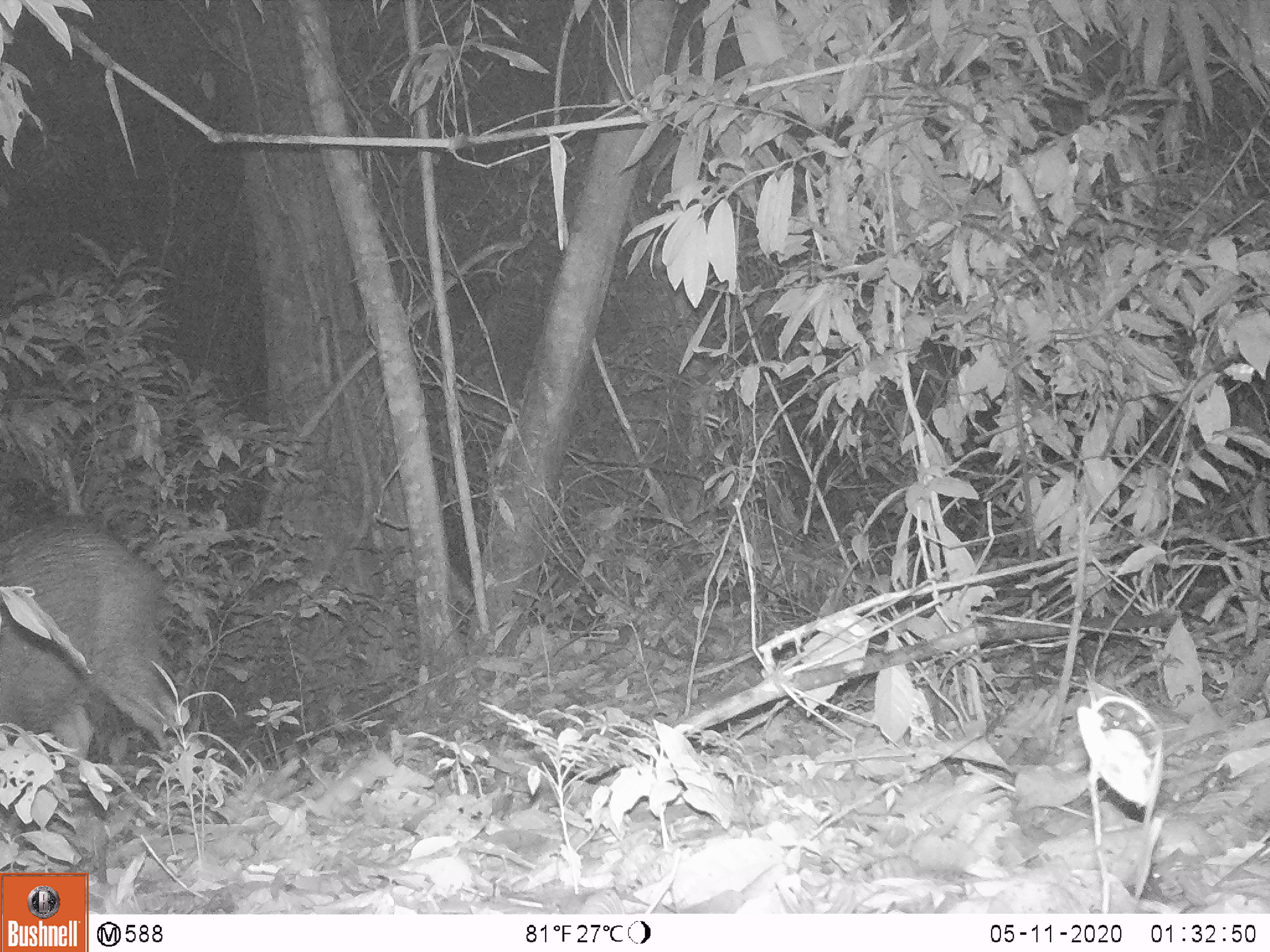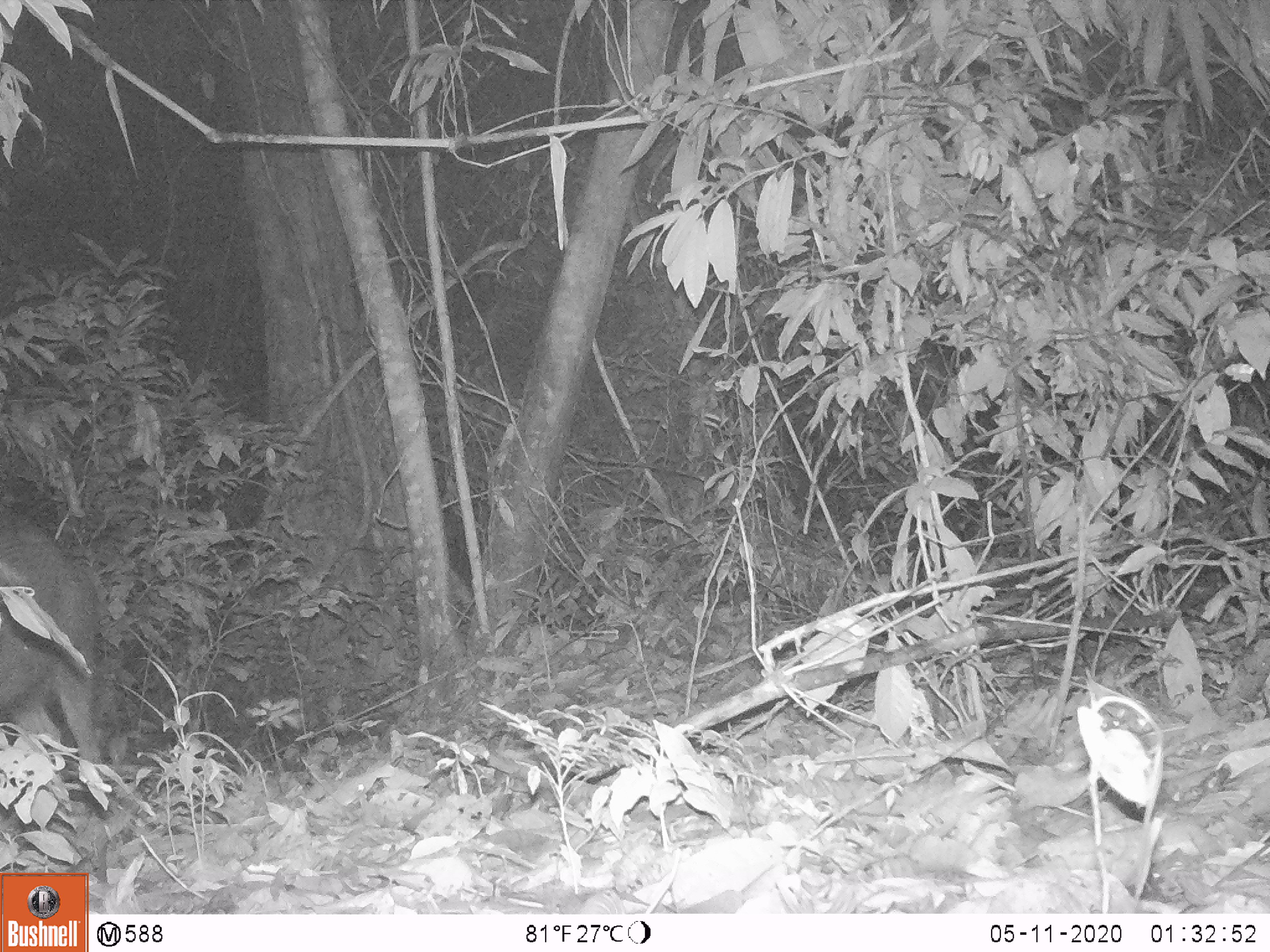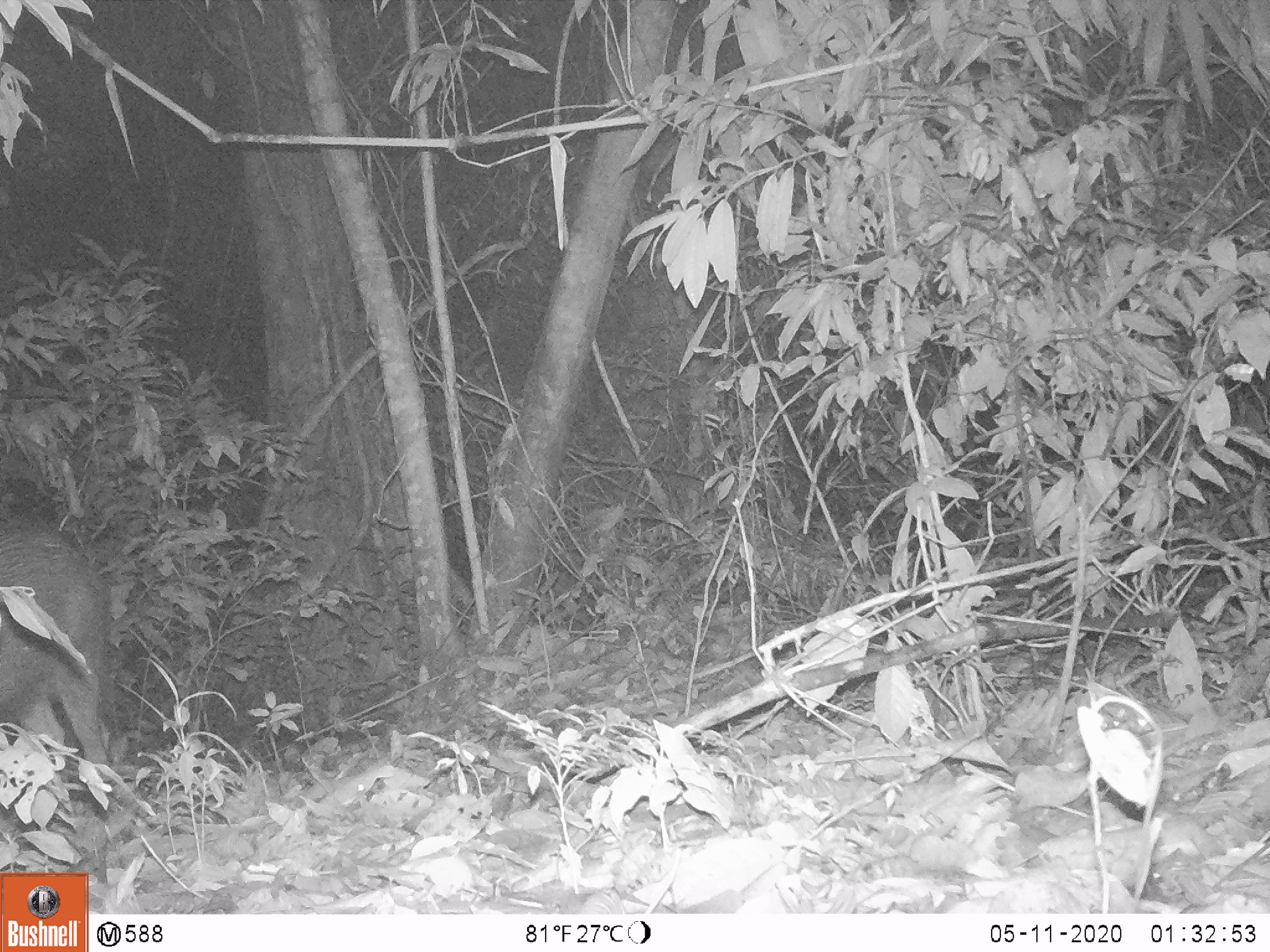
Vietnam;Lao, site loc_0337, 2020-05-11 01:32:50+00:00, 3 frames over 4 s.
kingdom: Animalia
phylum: Chordata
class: Mammalia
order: Artiodactyla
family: Suidae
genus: Sus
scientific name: Sus scrofa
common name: eurasian wild pig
Eurasian wild pig (Sus scrofa). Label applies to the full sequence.